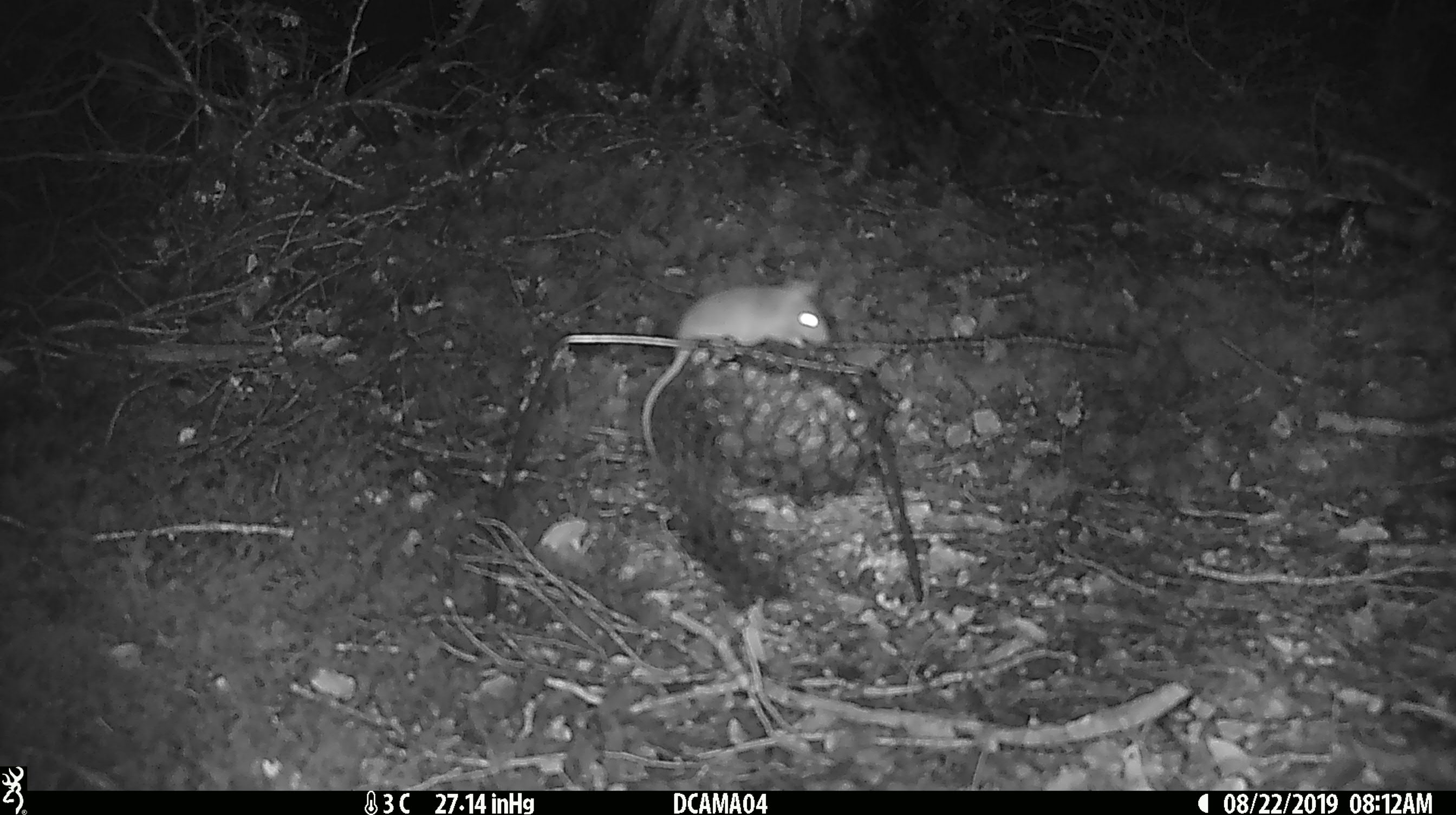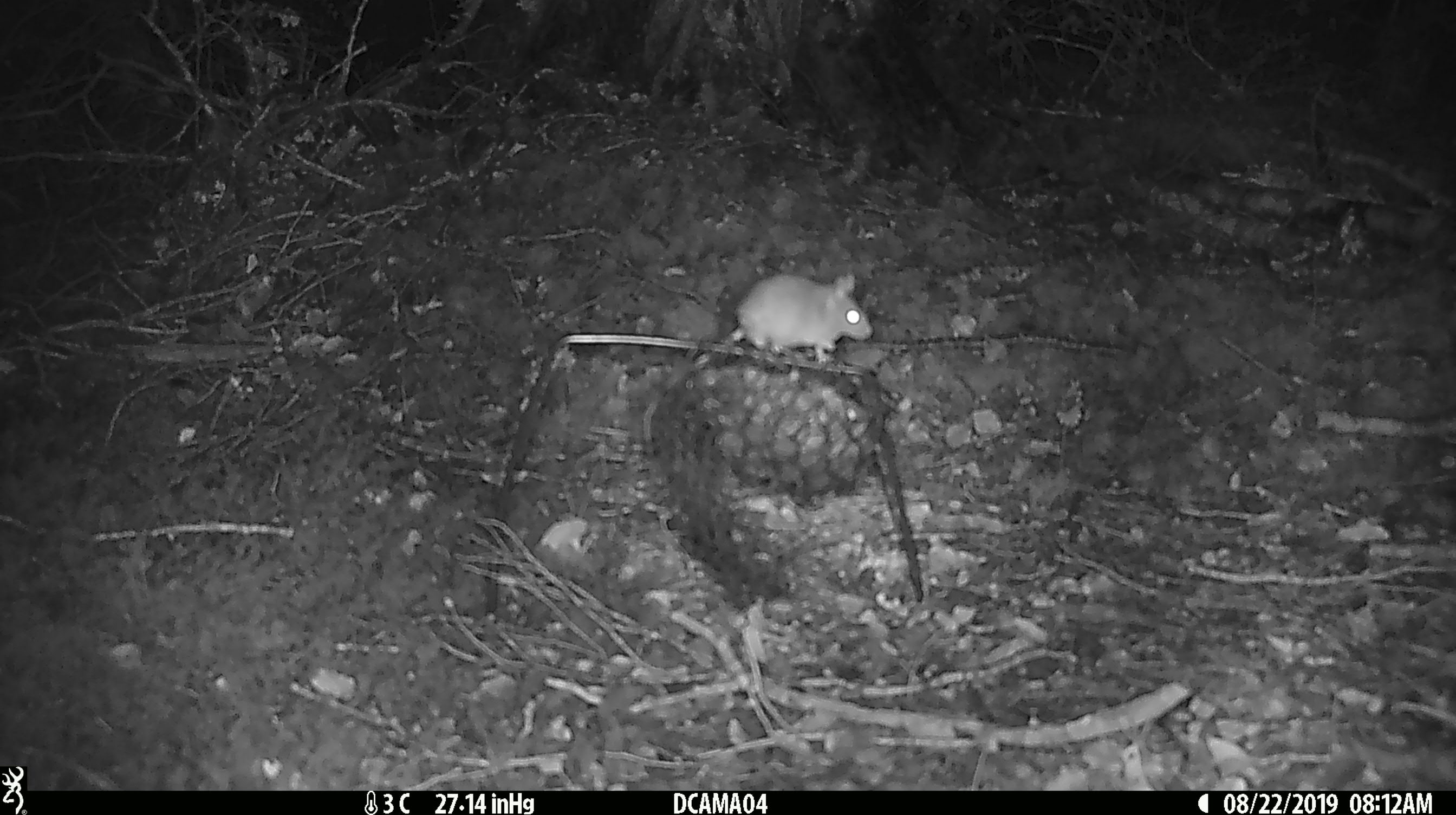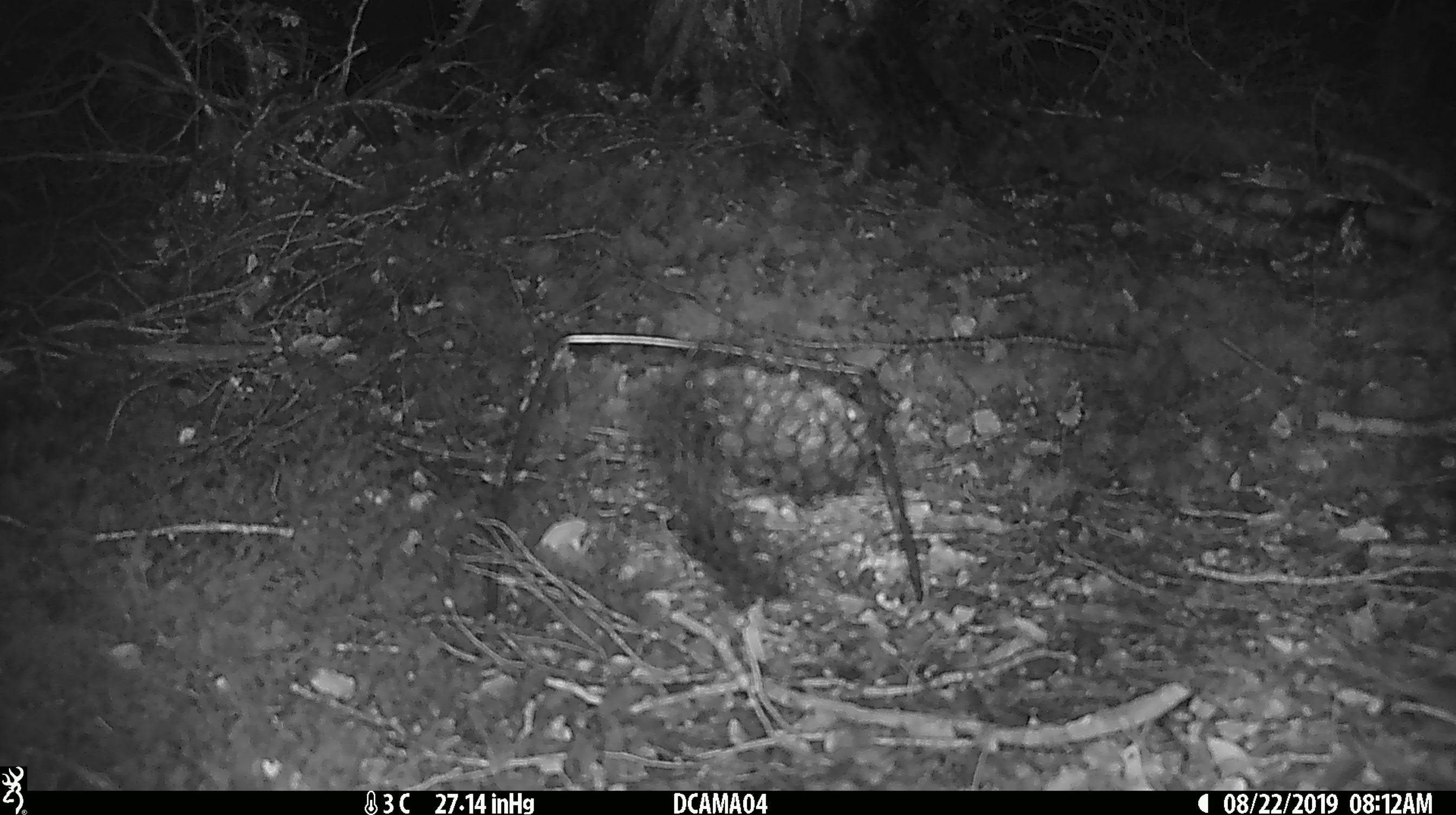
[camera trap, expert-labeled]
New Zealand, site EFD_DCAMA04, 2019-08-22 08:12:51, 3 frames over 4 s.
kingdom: Animalia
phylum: Chordata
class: Mammalia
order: Rodentia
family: Muridae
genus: Mus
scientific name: Mus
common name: mouse